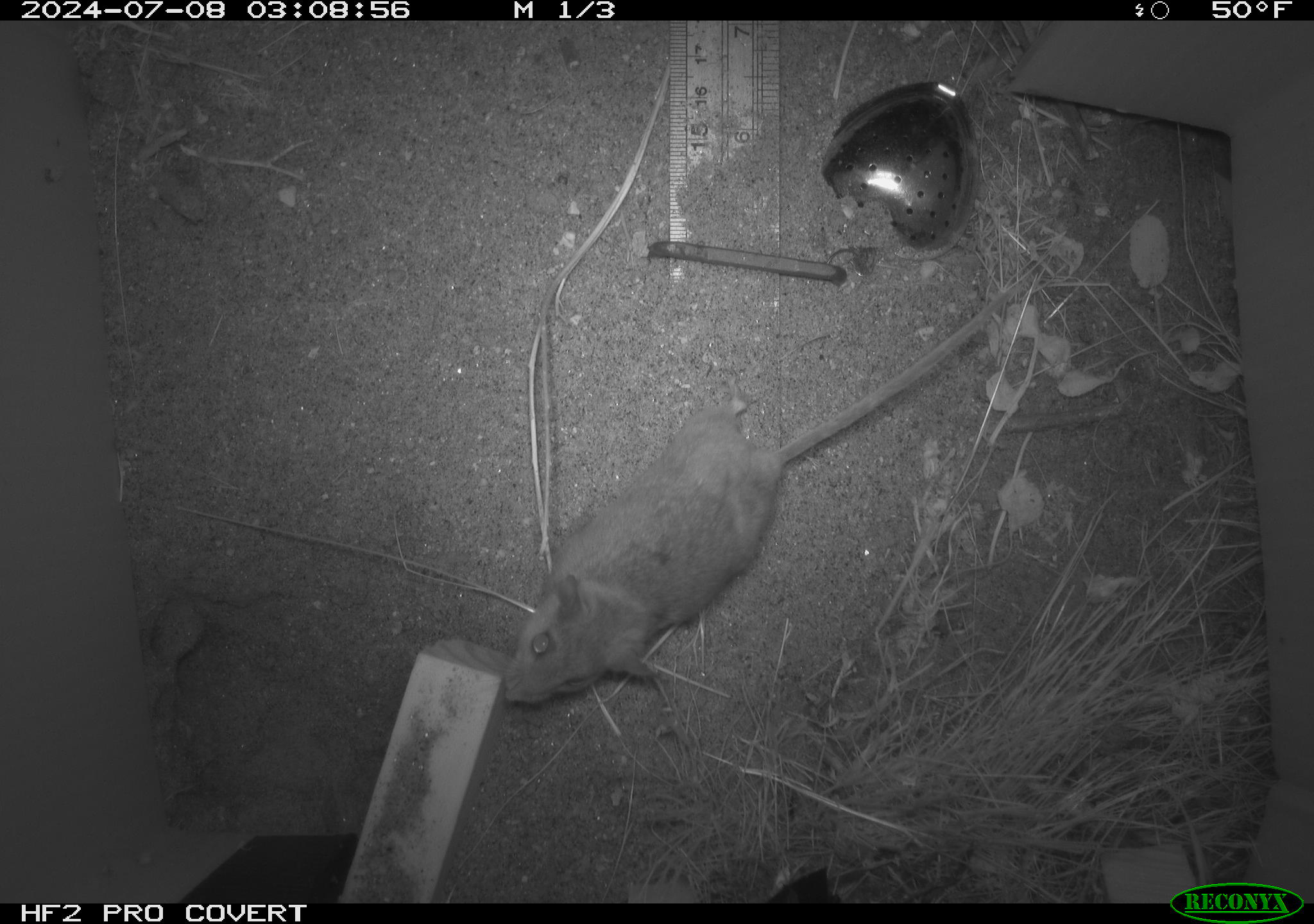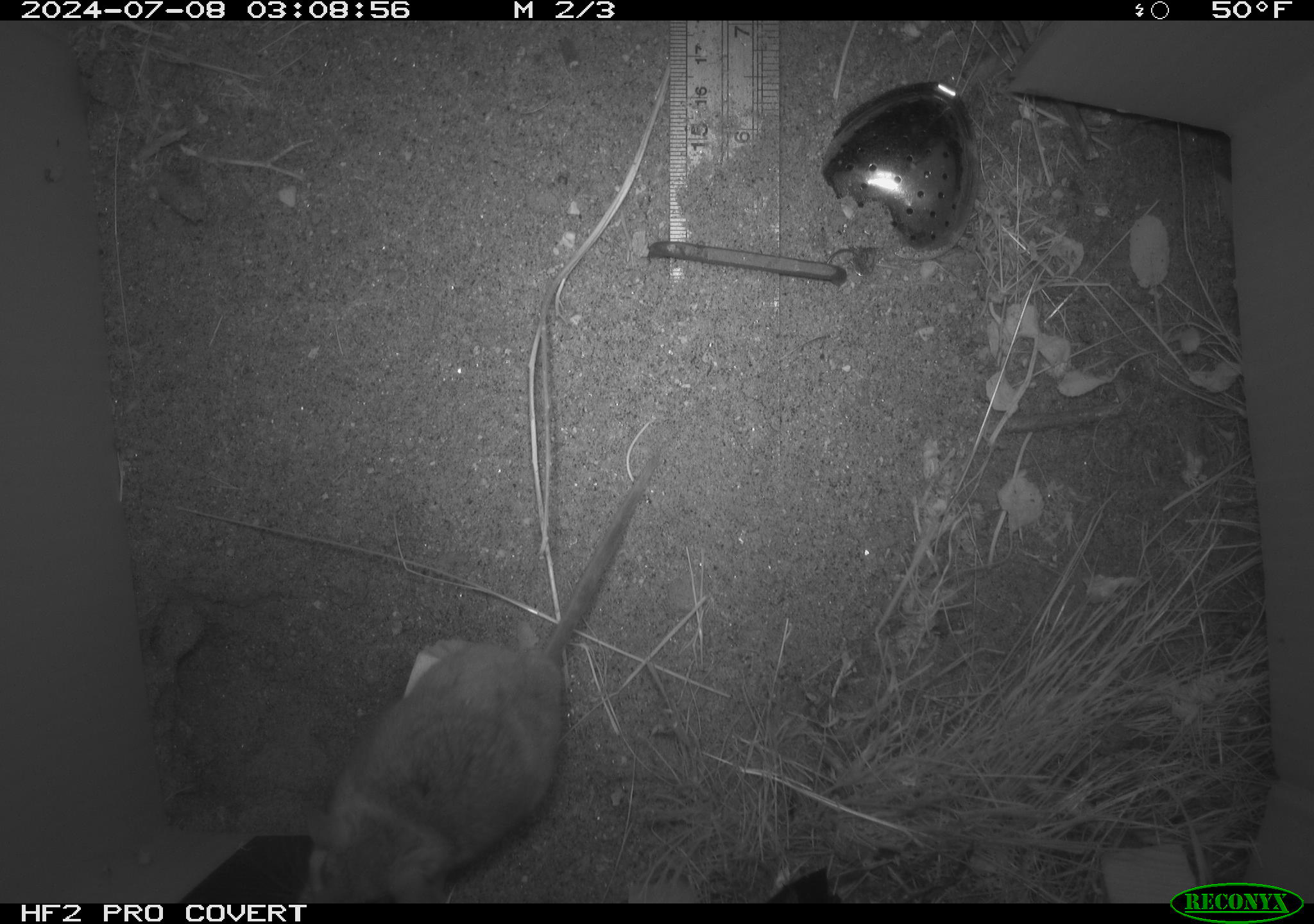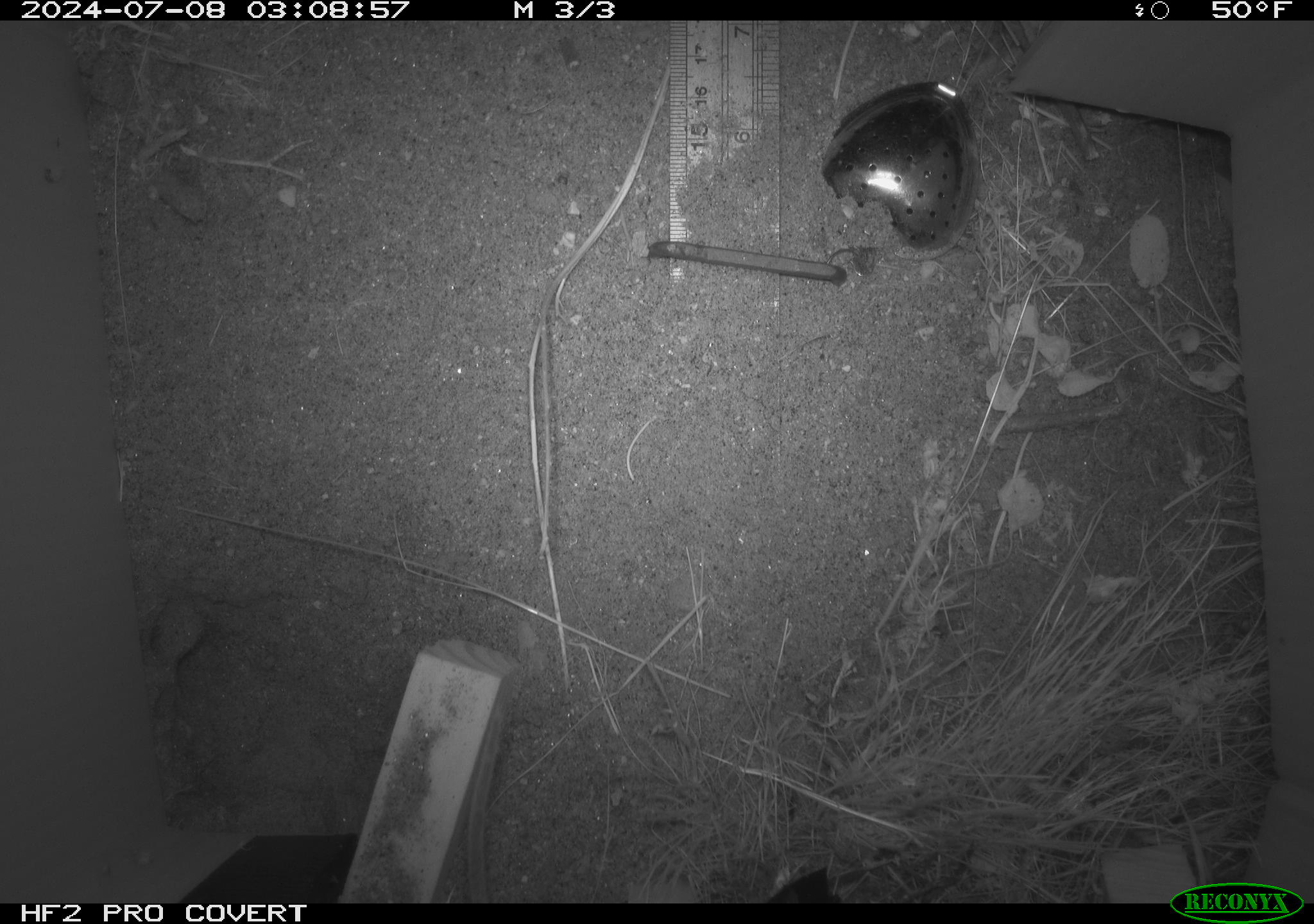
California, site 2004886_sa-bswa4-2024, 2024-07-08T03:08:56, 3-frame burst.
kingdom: Animalia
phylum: Chordata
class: Mammalia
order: Rodentia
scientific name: Rodentia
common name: rodent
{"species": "rodent (Rodentia)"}